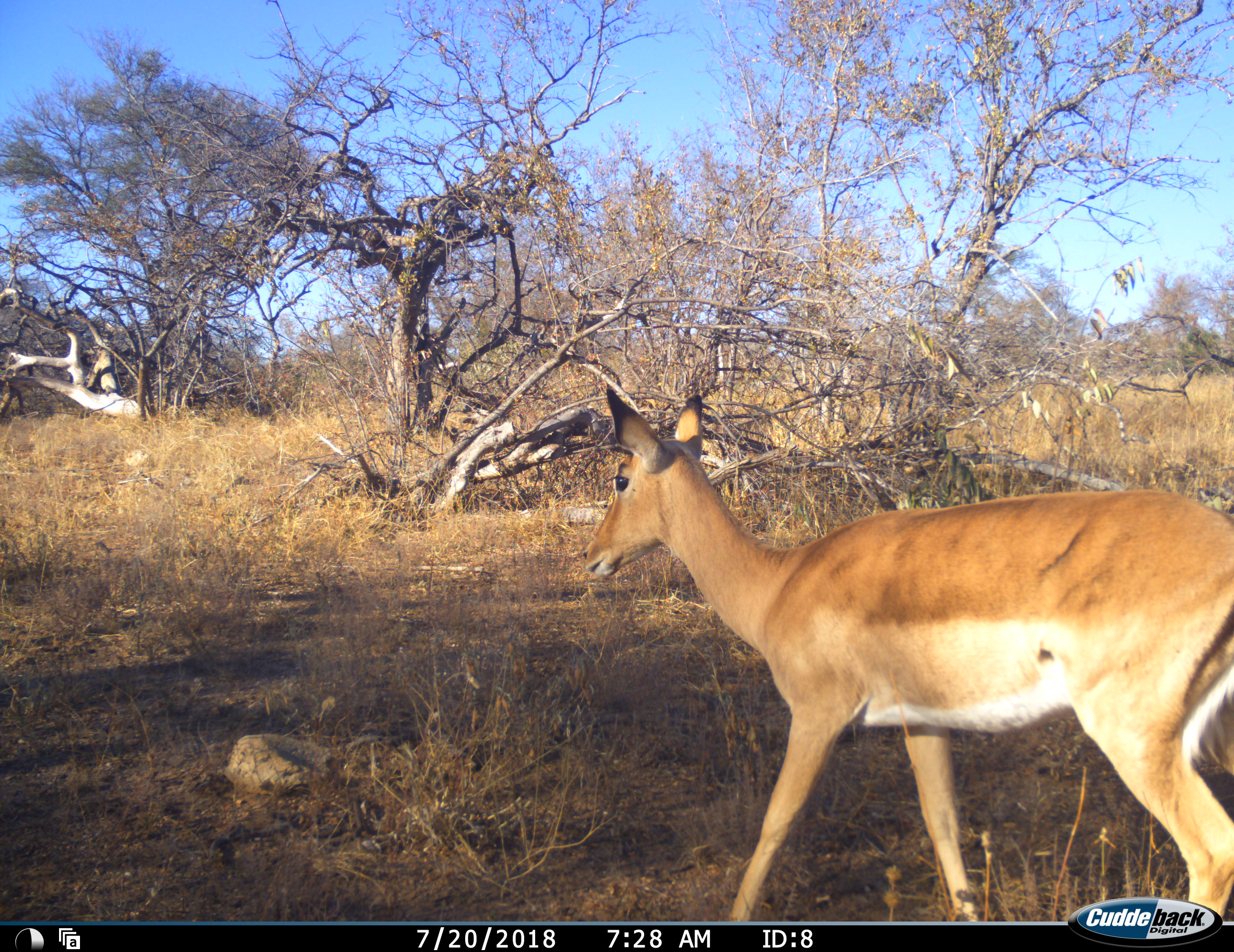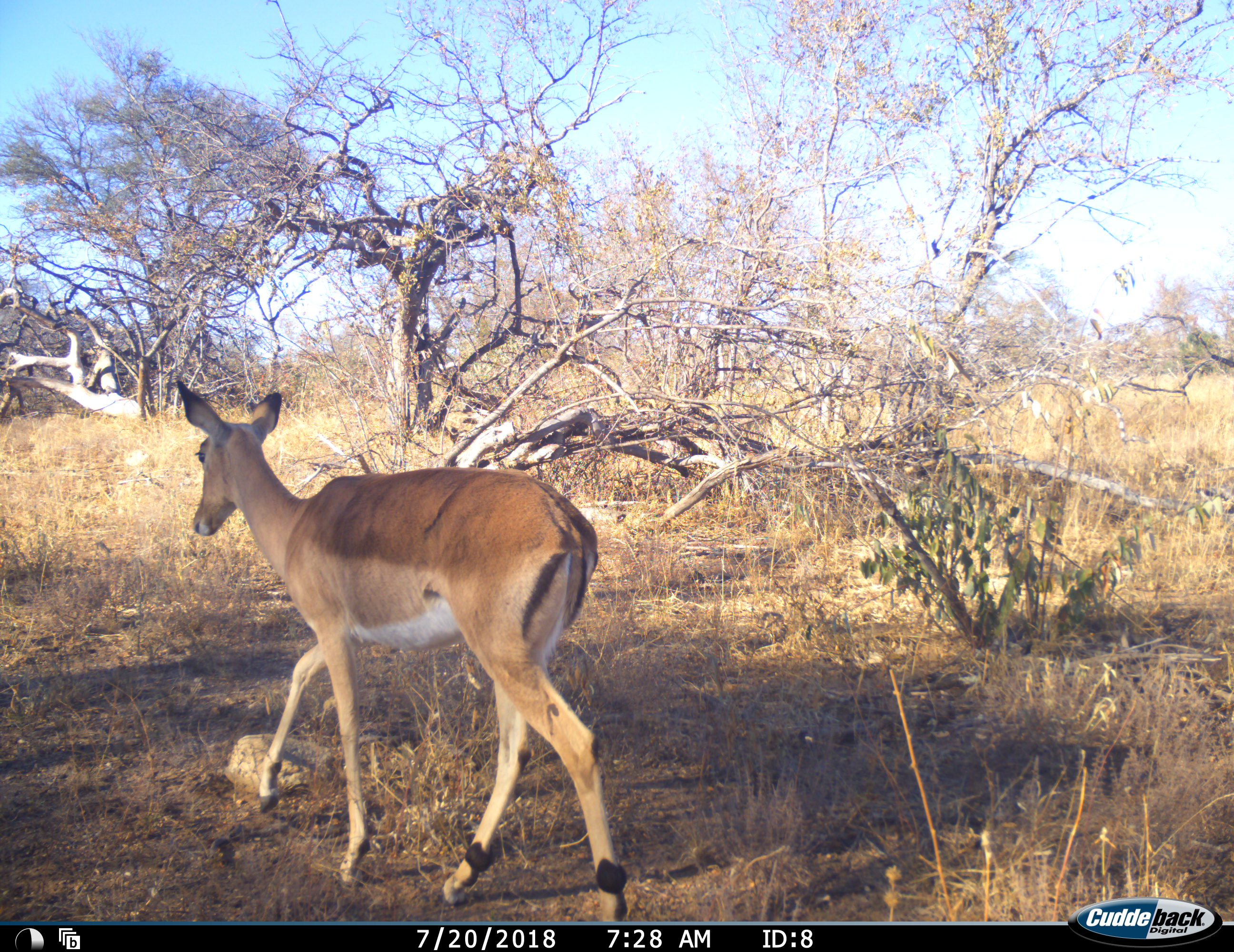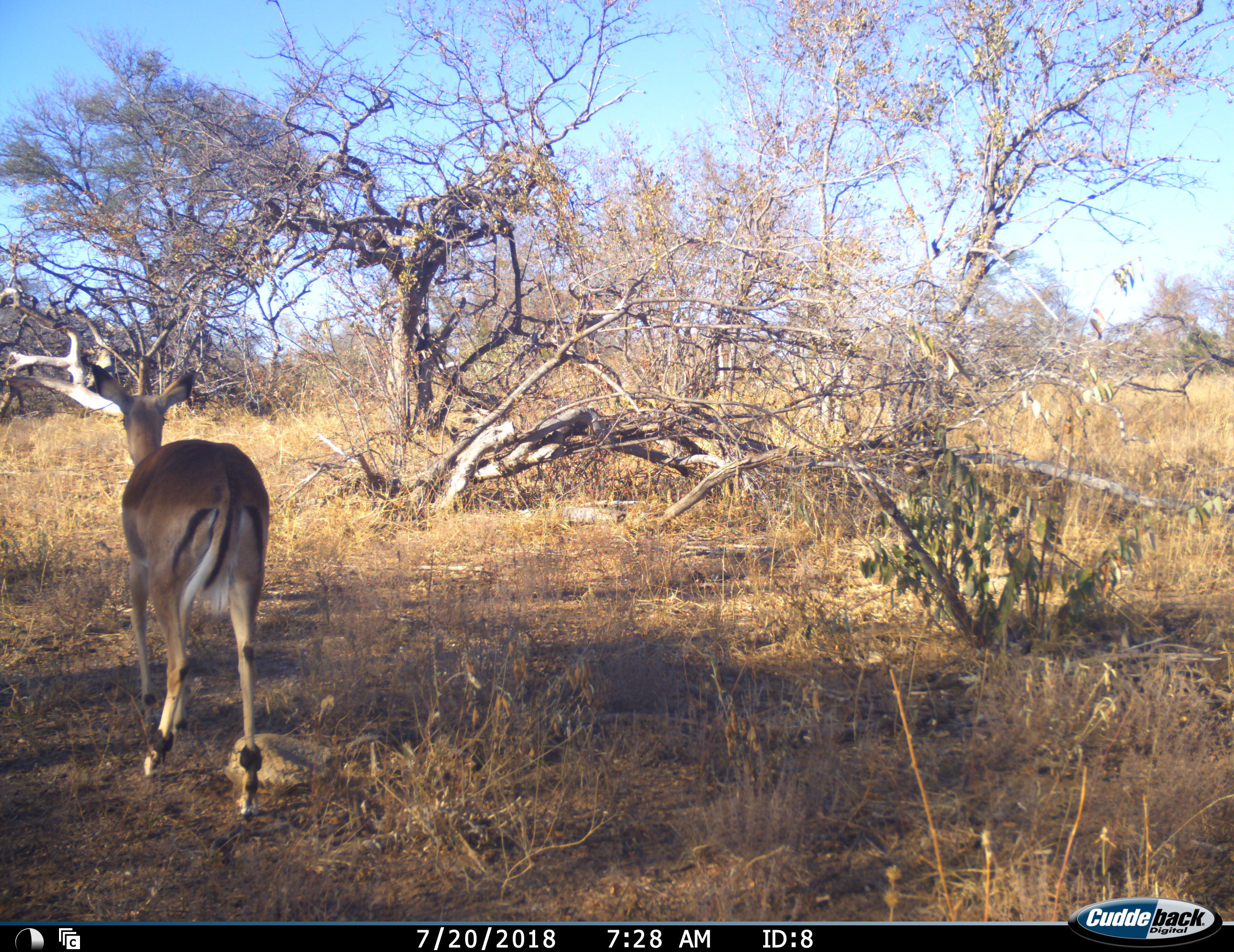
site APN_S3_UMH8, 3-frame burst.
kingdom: Animalia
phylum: Chordata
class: Mammalia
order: Artiodactyla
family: Bovidae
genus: Aepyceros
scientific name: Aepyceros melampus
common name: impala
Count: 1.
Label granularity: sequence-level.